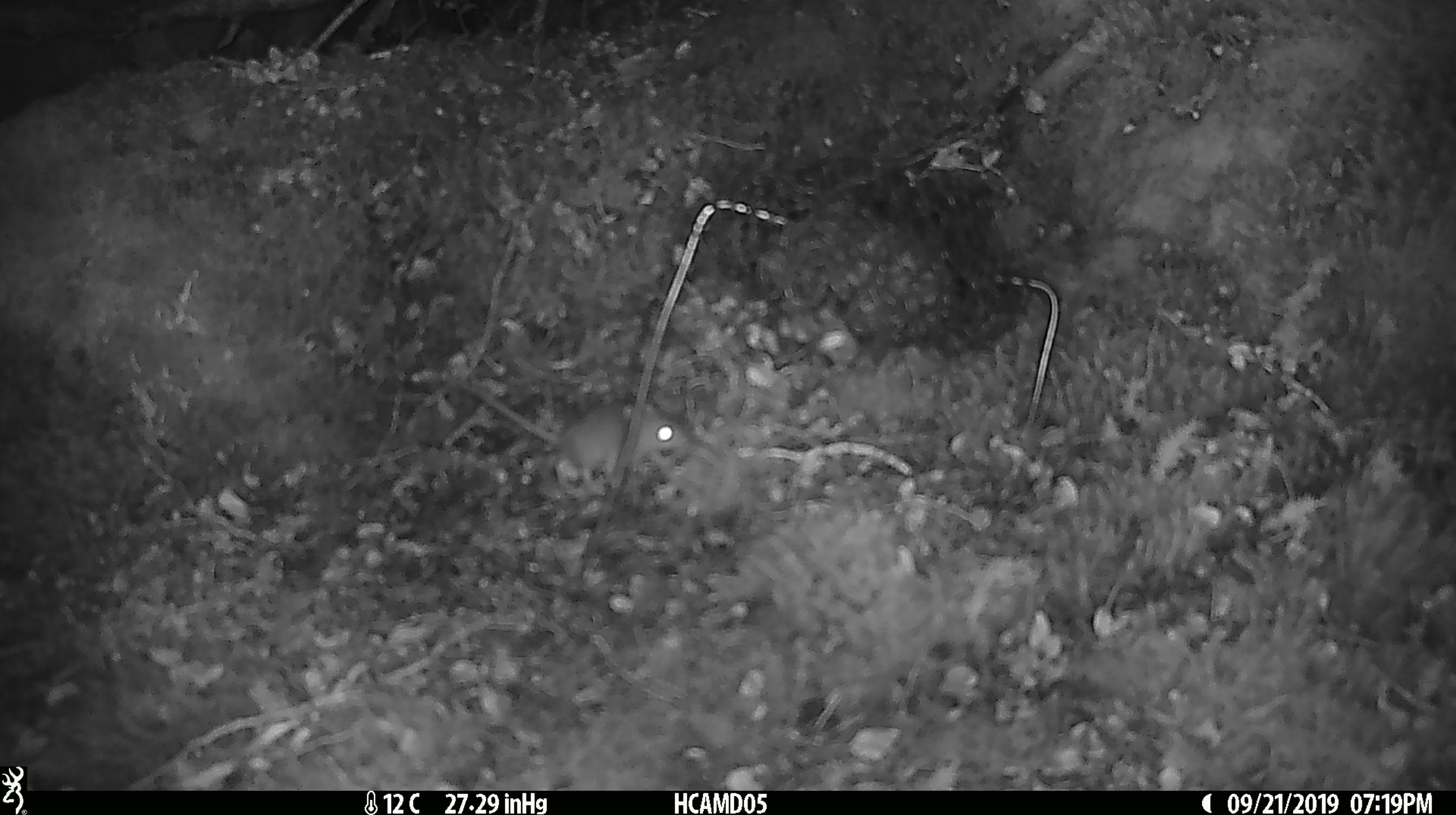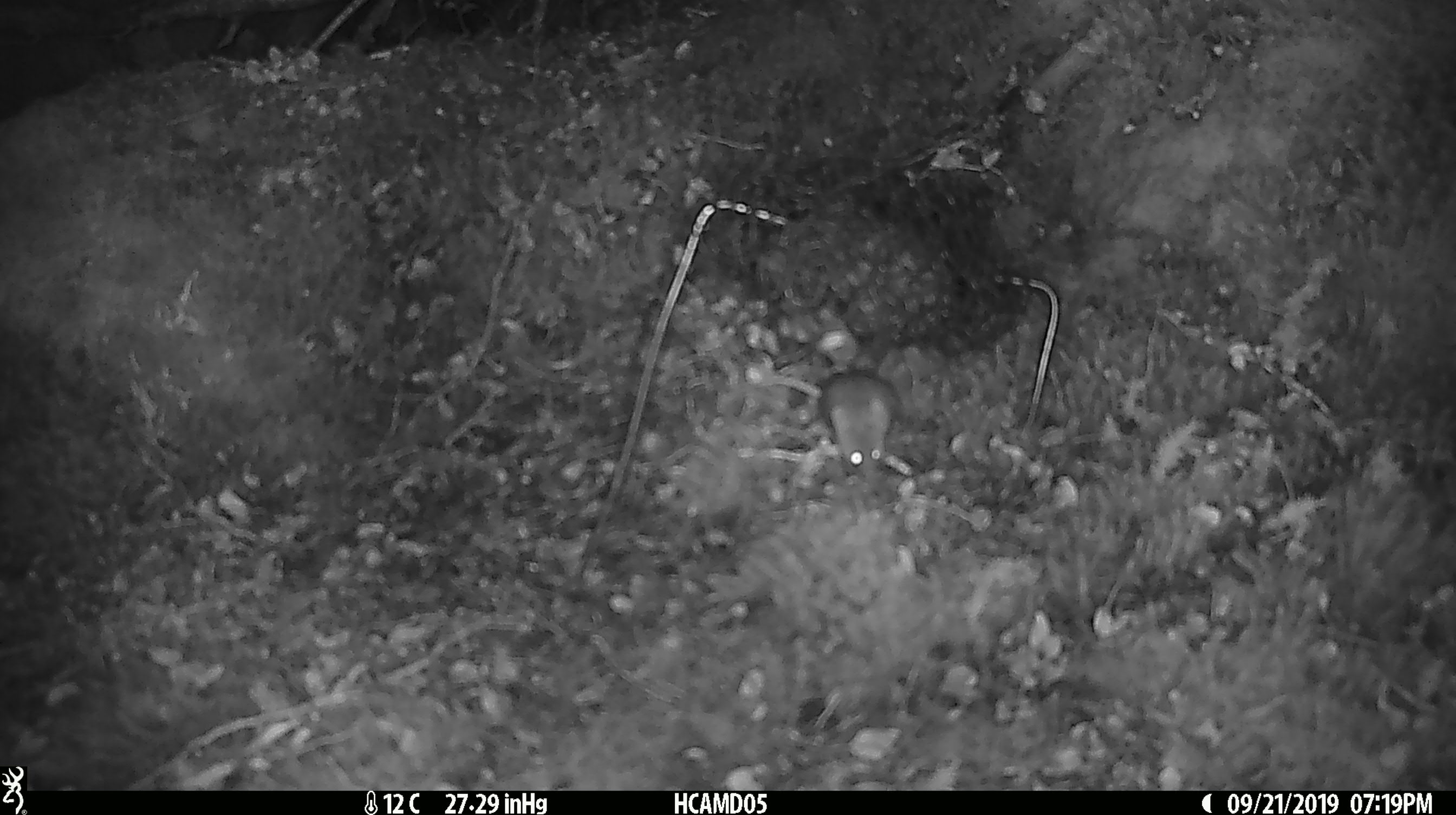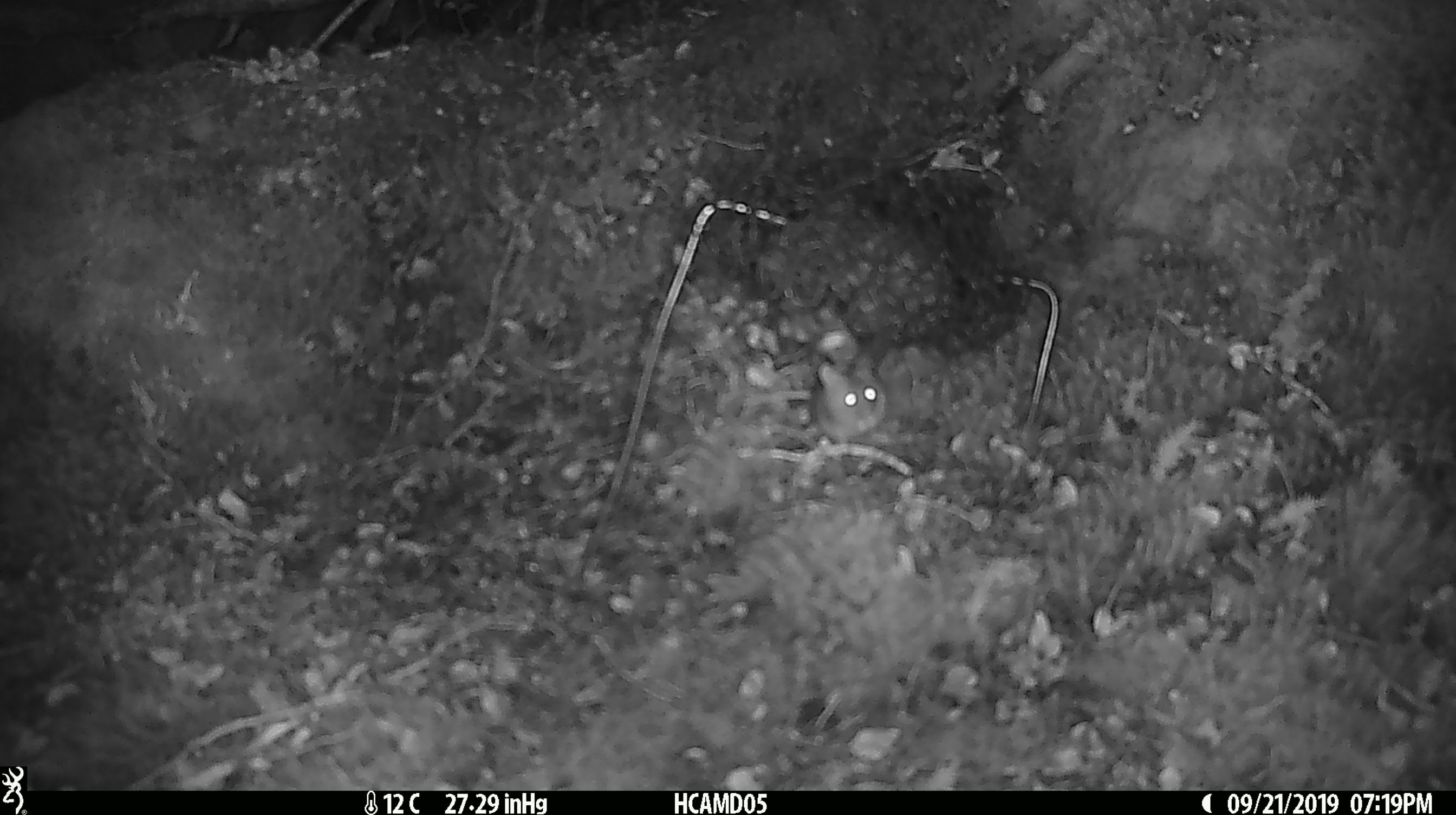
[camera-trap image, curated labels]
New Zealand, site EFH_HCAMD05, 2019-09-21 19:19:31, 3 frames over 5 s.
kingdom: Animalia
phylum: Chordata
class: Mammalia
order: Rodentia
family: Muridae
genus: Mus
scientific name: Mus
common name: mouse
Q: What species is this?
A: Mouse (Mus).